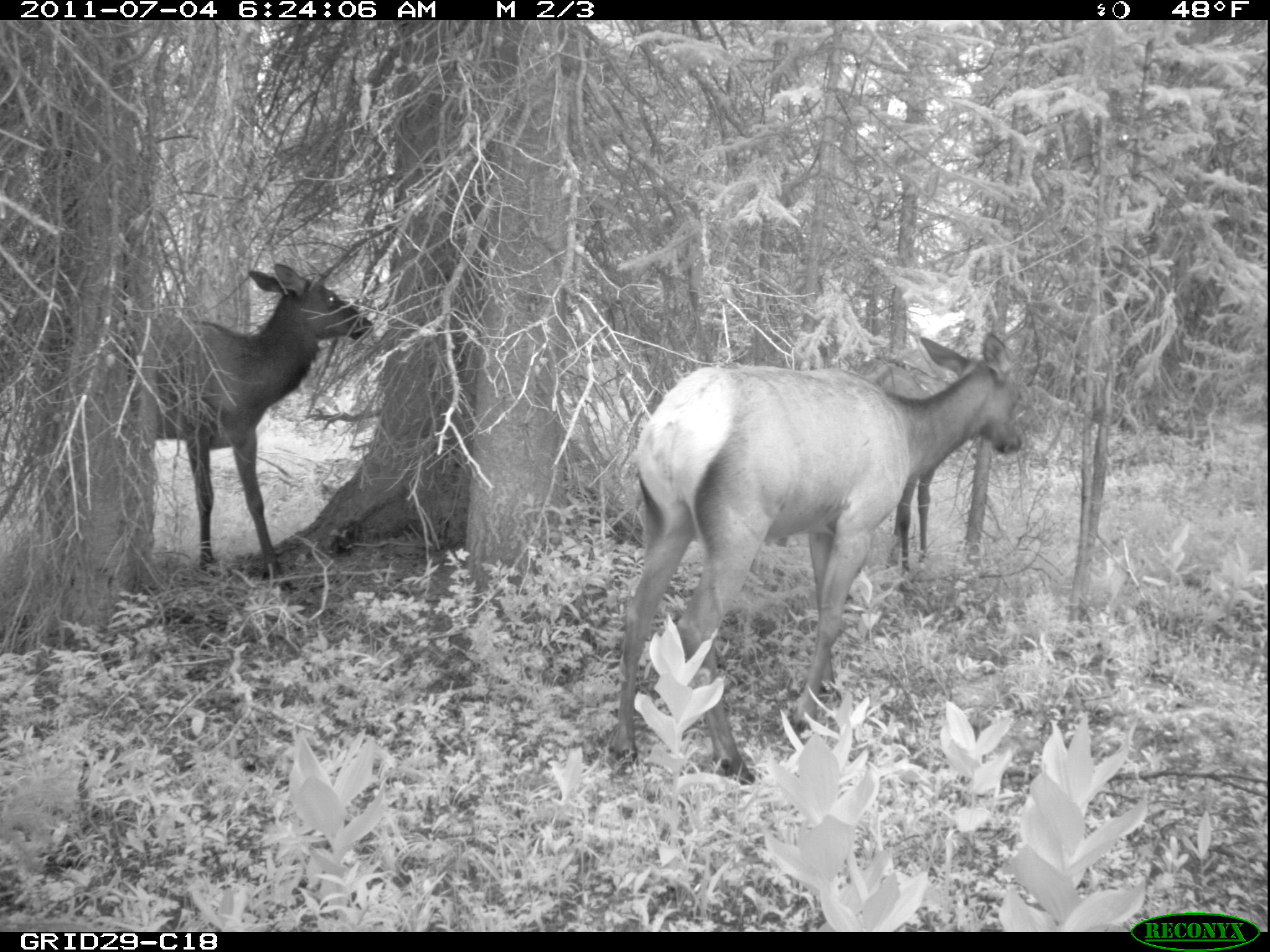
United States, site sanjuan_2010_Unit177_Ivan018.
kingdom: Animalia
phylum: Chordata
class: Mammalia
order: Artiodactyla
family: Cervidae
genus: Cervus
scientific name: Cervus elaphus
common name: red deer